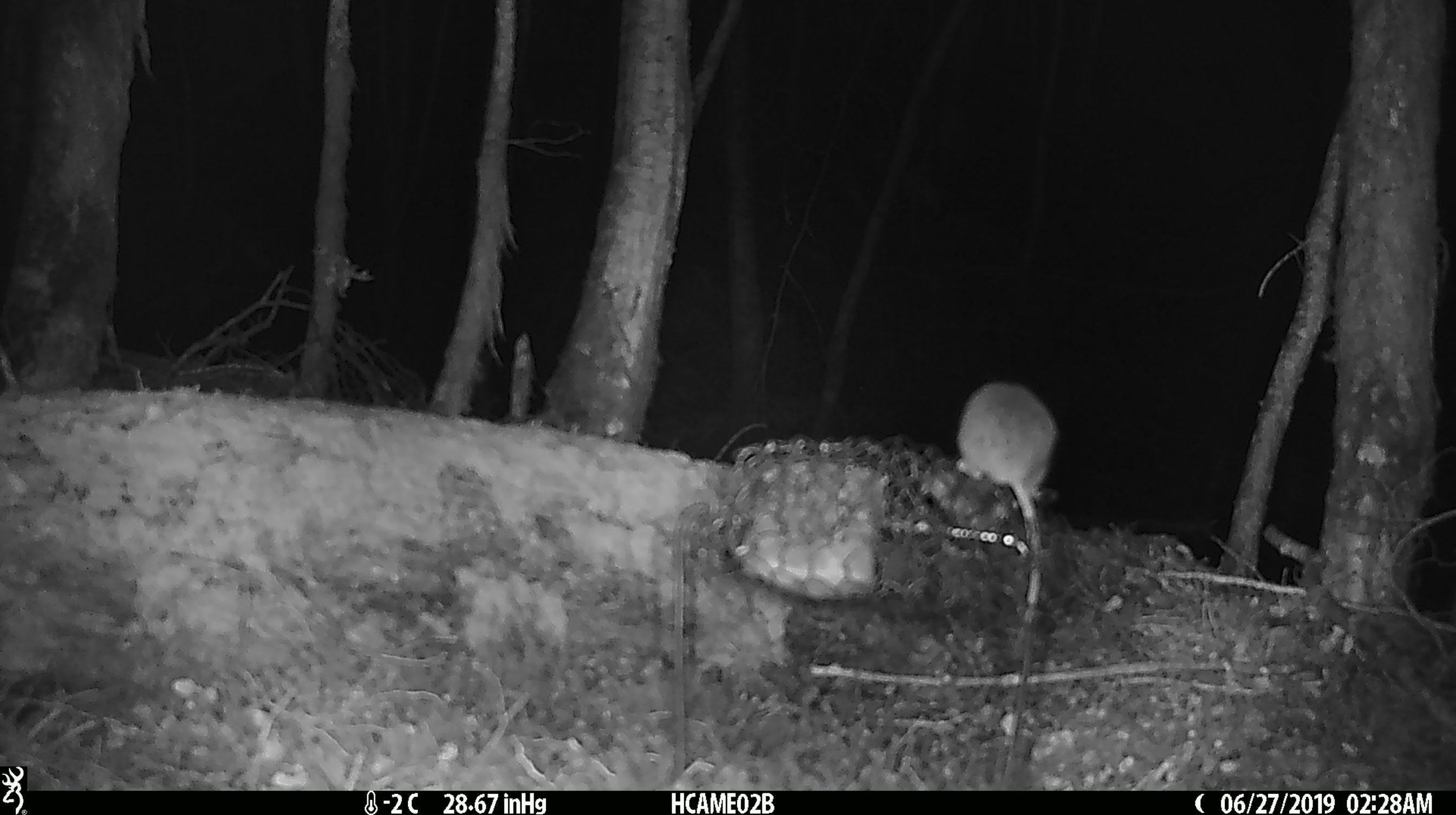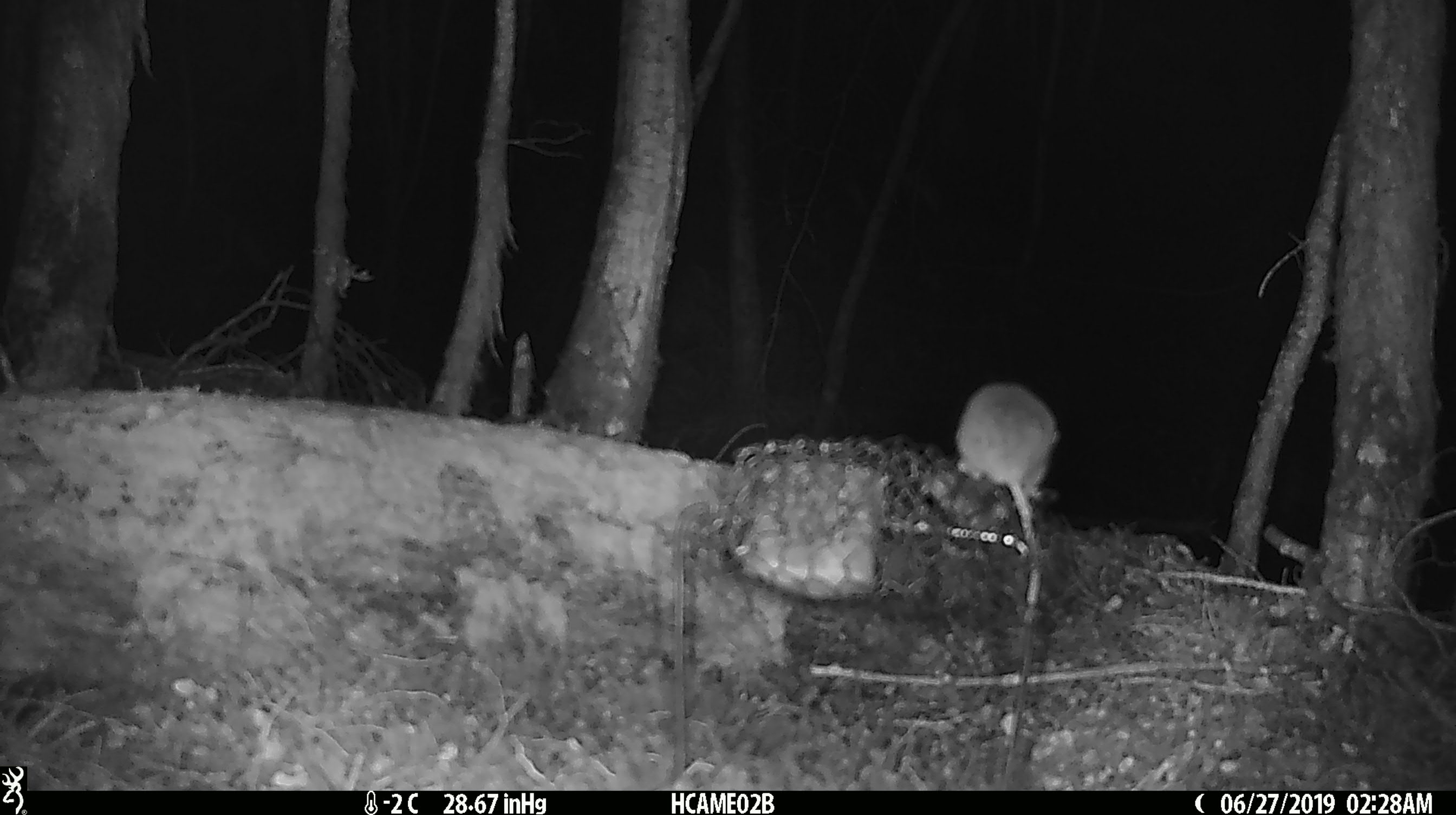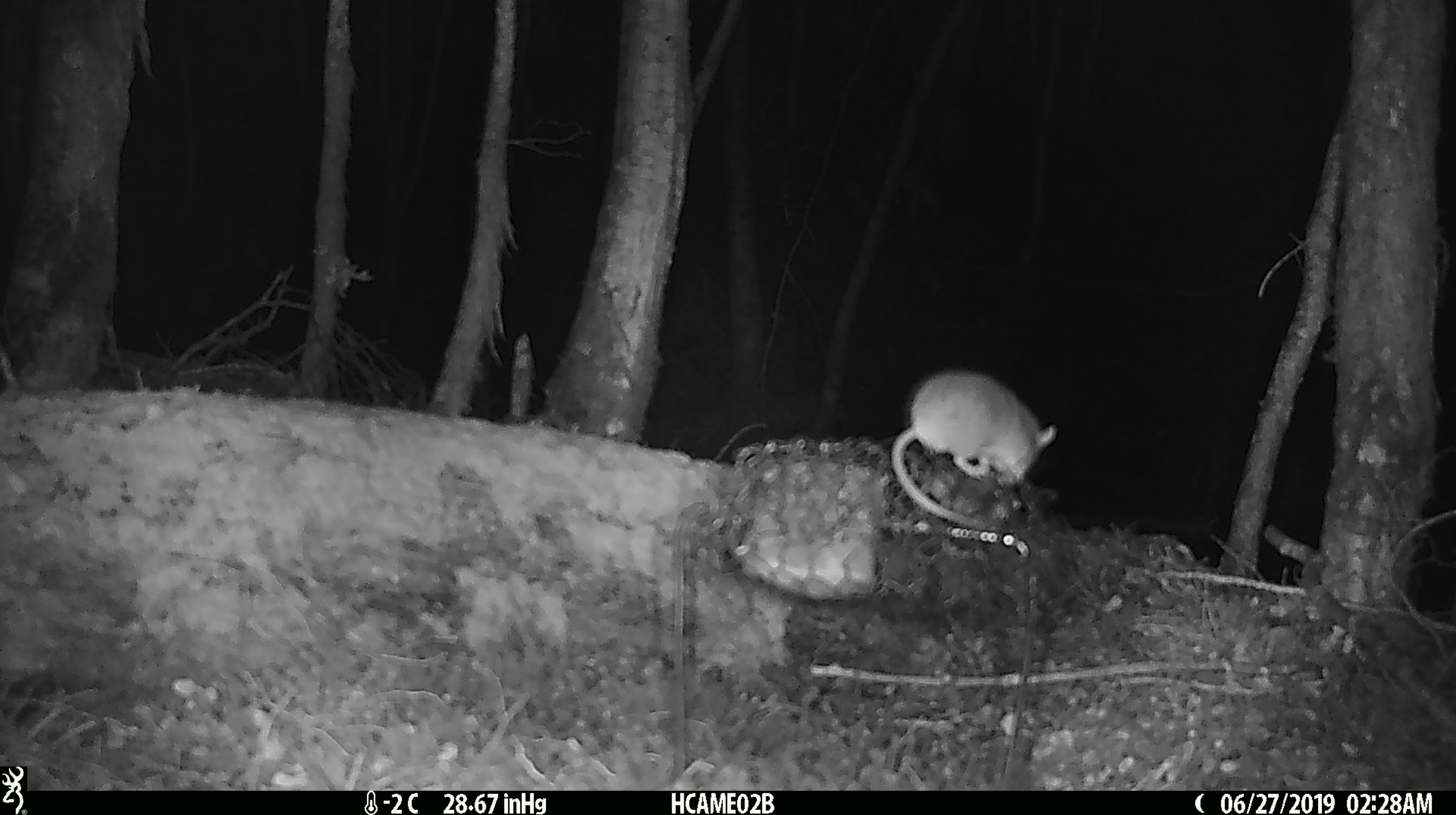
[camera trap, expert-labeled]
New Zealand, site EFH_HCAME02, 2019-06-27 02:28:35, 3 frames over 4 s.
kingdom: Animalia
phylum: Chordata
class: Mammalia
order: Rodentia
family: Muridae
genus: Mus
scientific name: Mus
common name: mouse